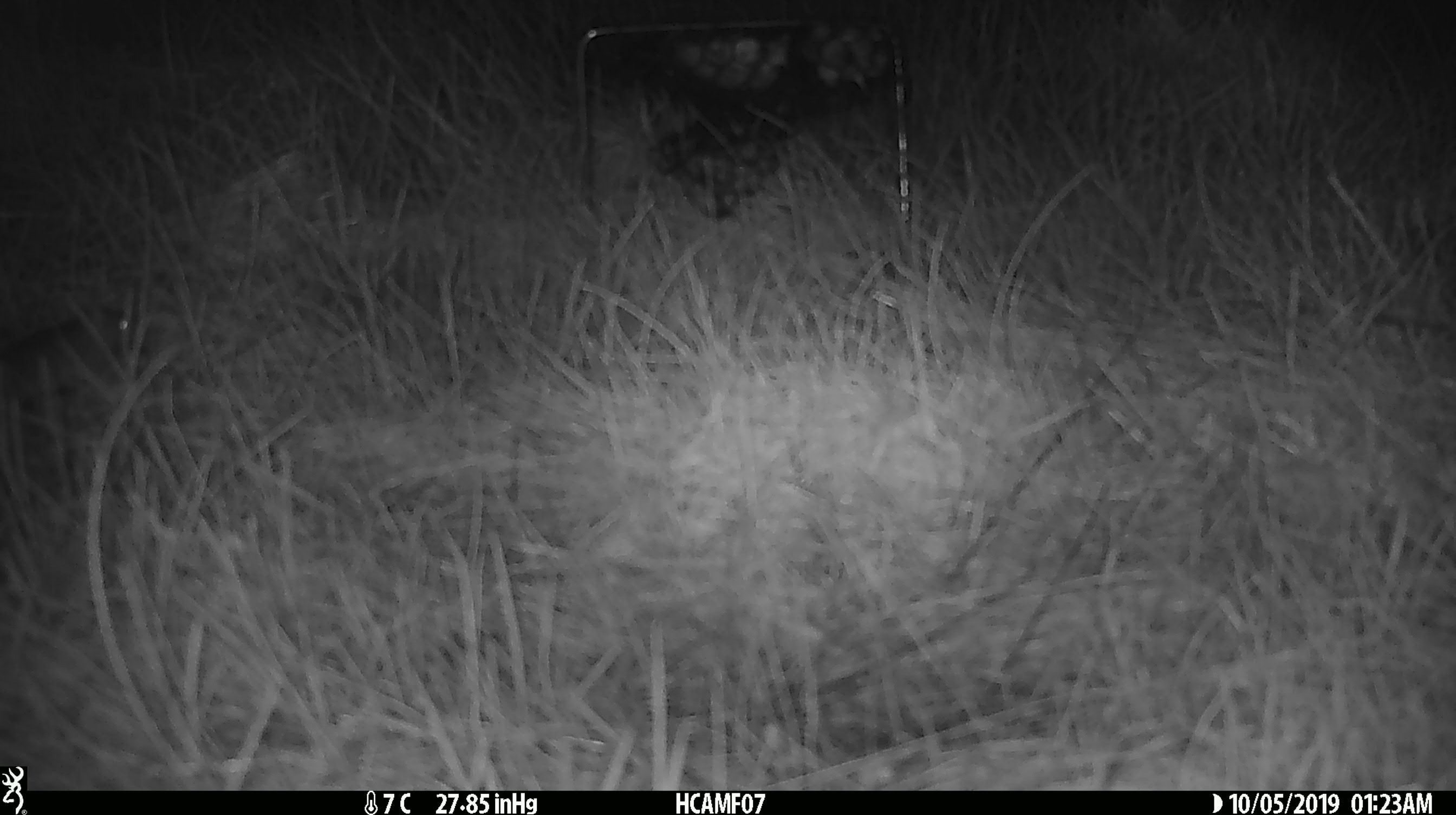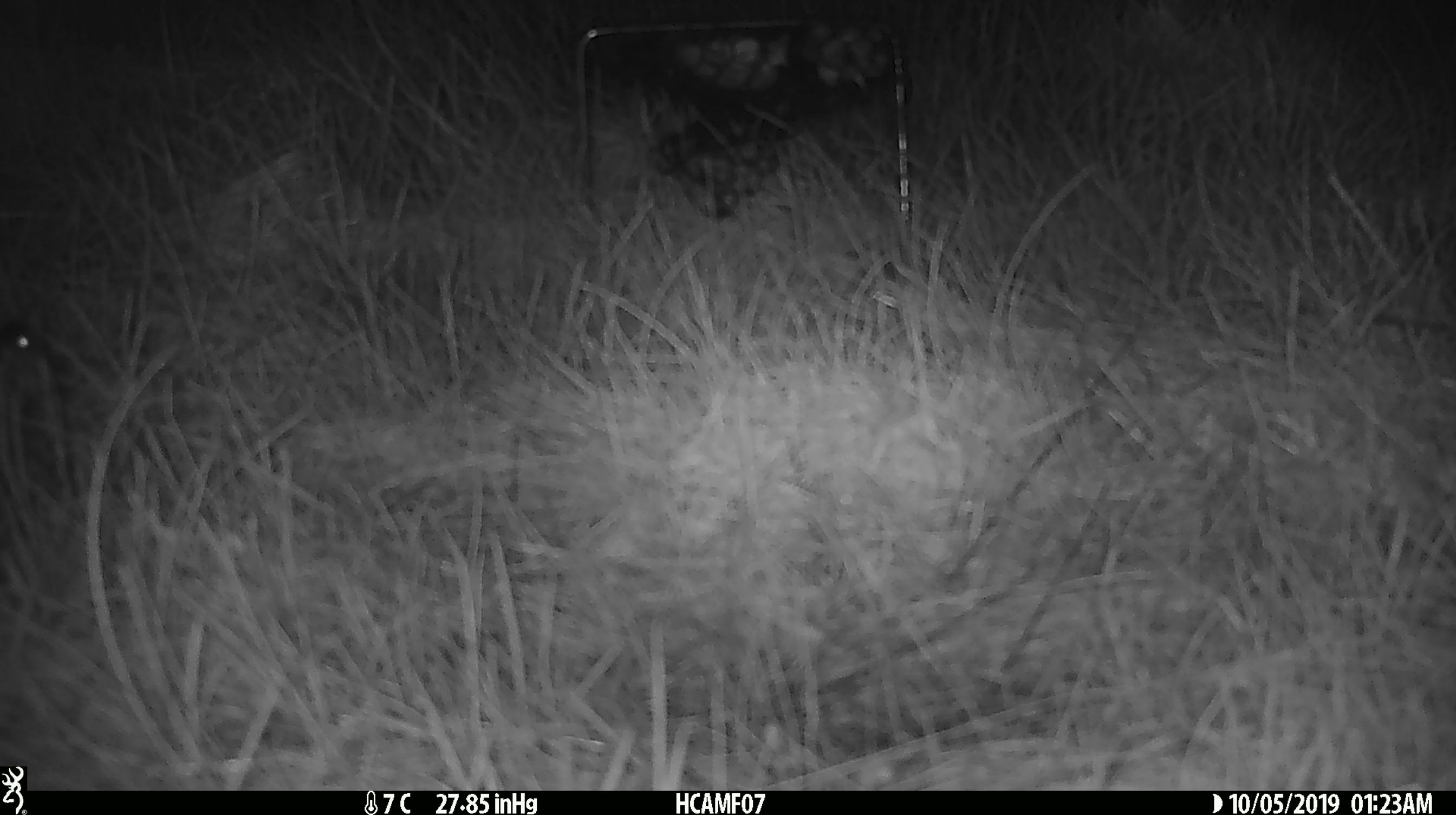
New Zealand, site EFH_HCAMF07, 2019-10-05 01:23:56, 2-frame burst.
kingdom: Animalia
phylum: Chordata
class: Mammalia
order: Rodentia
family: Muridae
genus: Mus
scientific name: Mus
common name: mouse